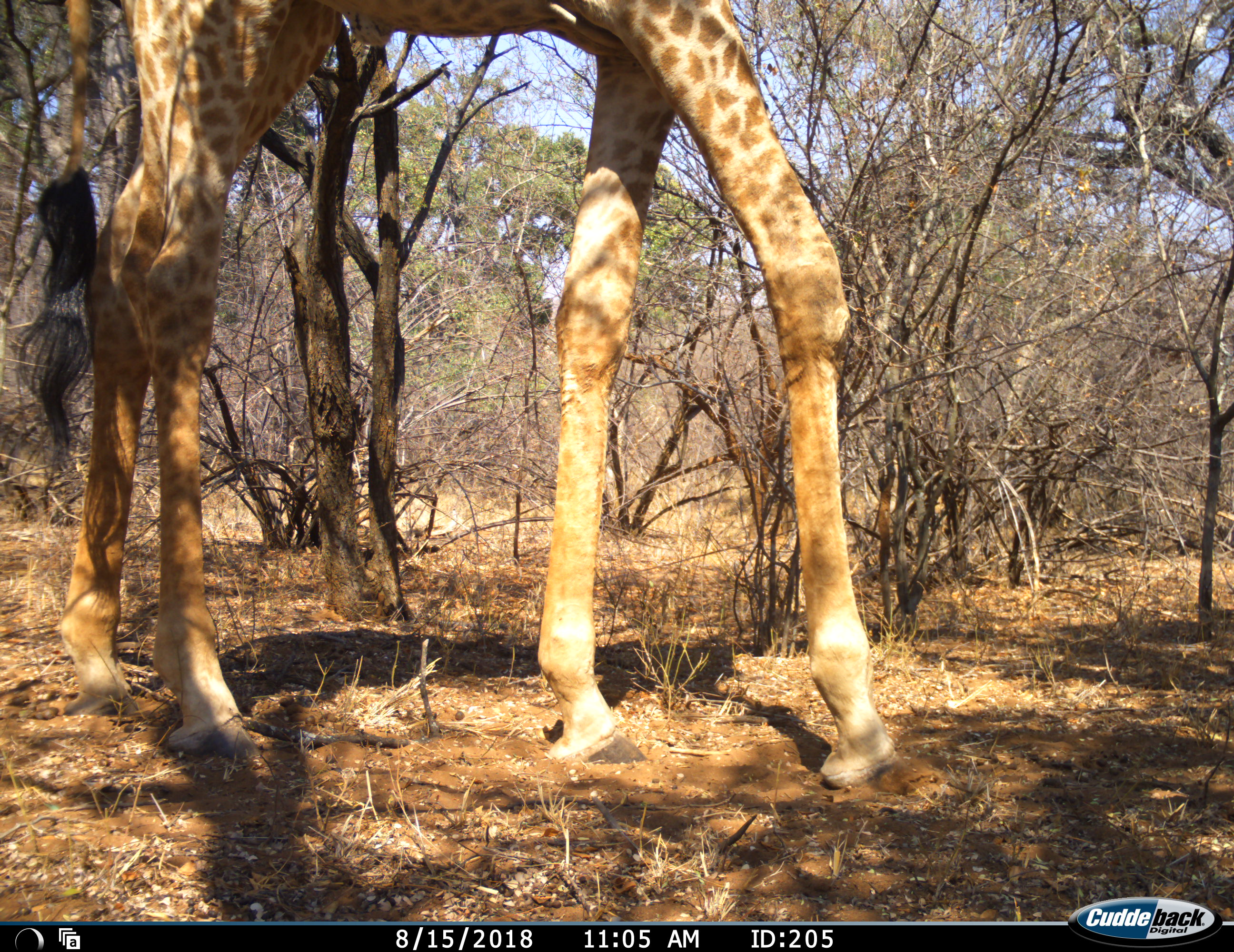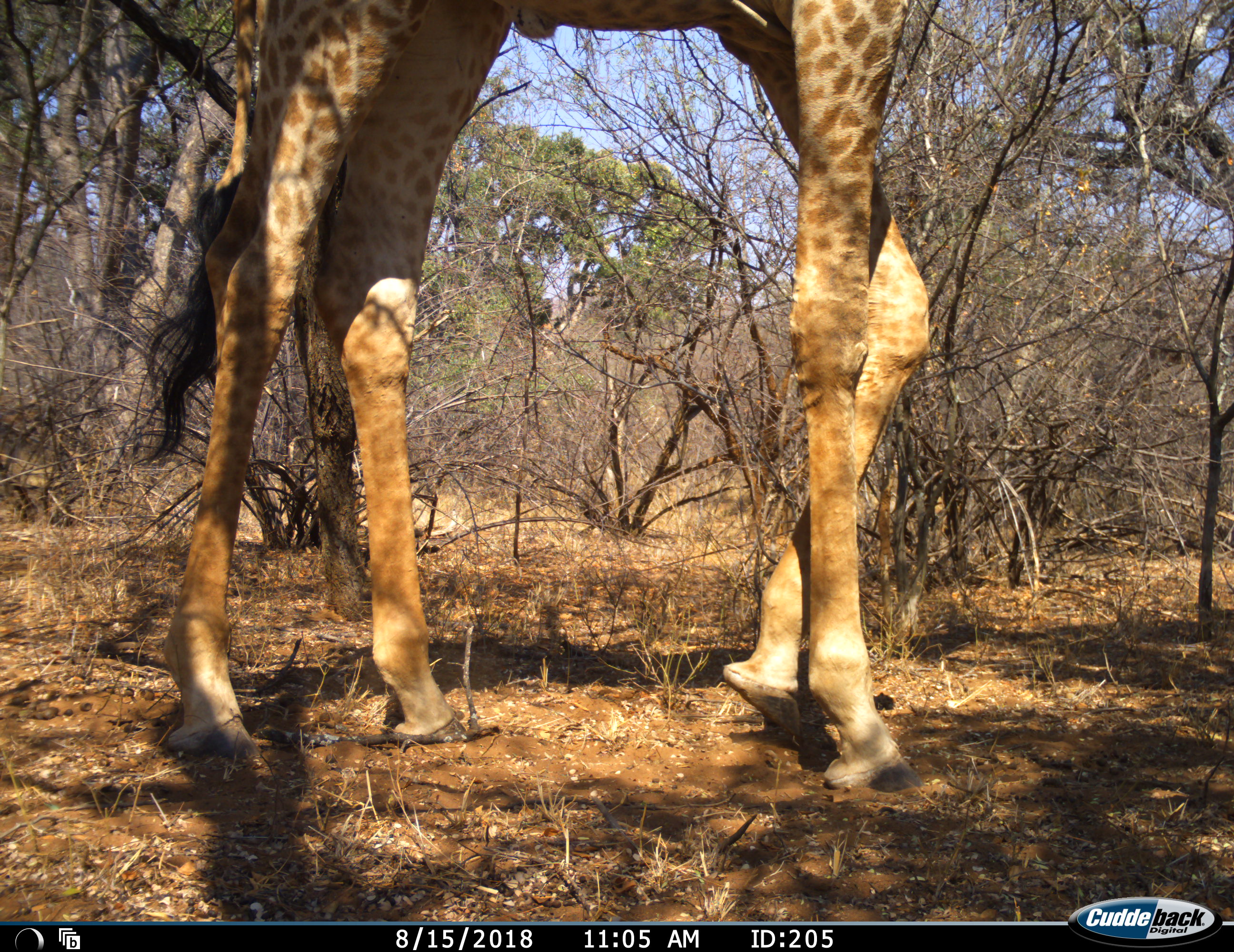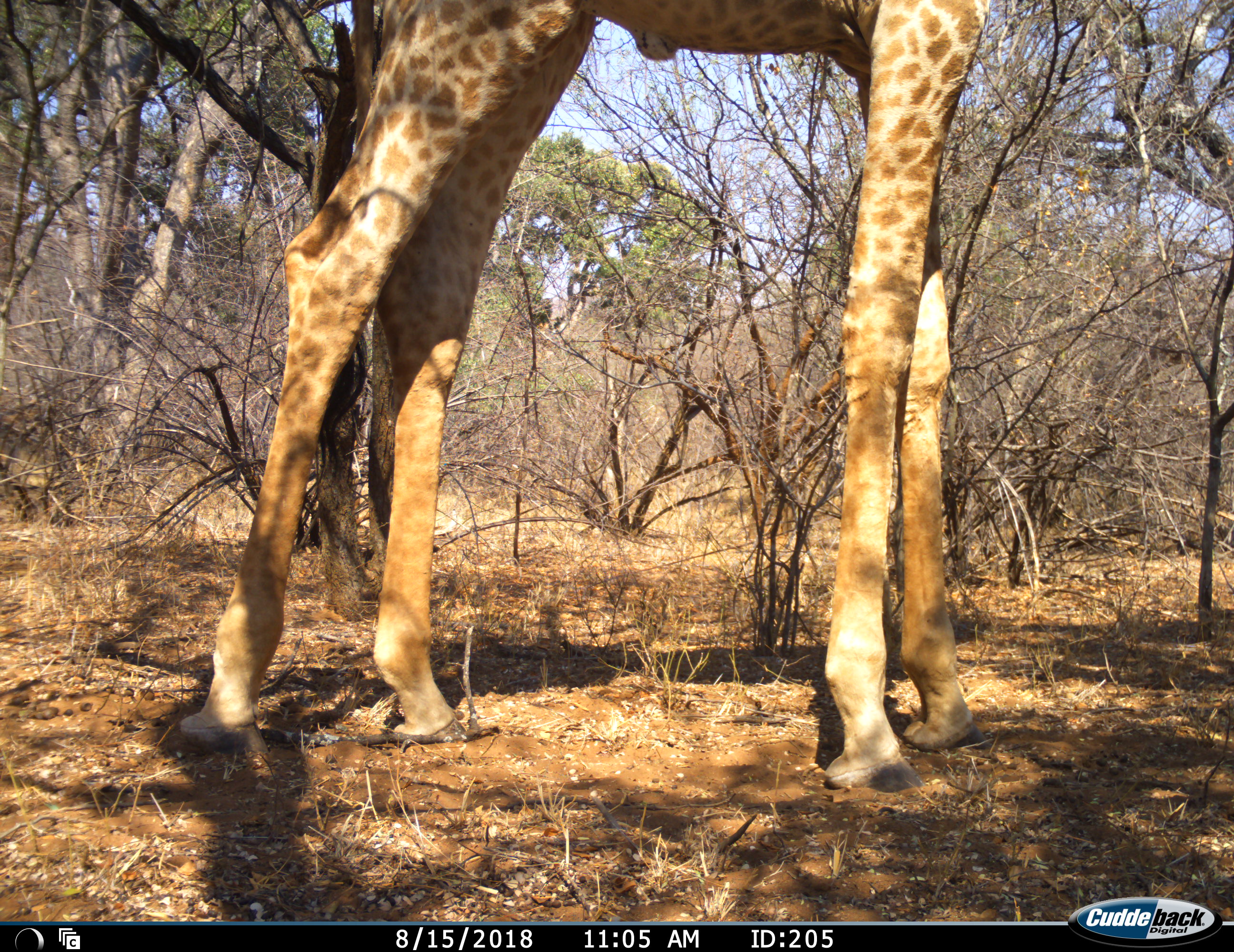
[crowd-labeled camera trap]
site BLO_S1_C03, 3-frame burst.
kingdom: Animalia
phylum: Chordata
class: Mammalia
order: Artiodactyla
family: Giraffidae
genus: Giraffa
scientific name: Giraffa camelopardalis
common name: giraffe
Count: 1.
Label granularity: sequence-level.